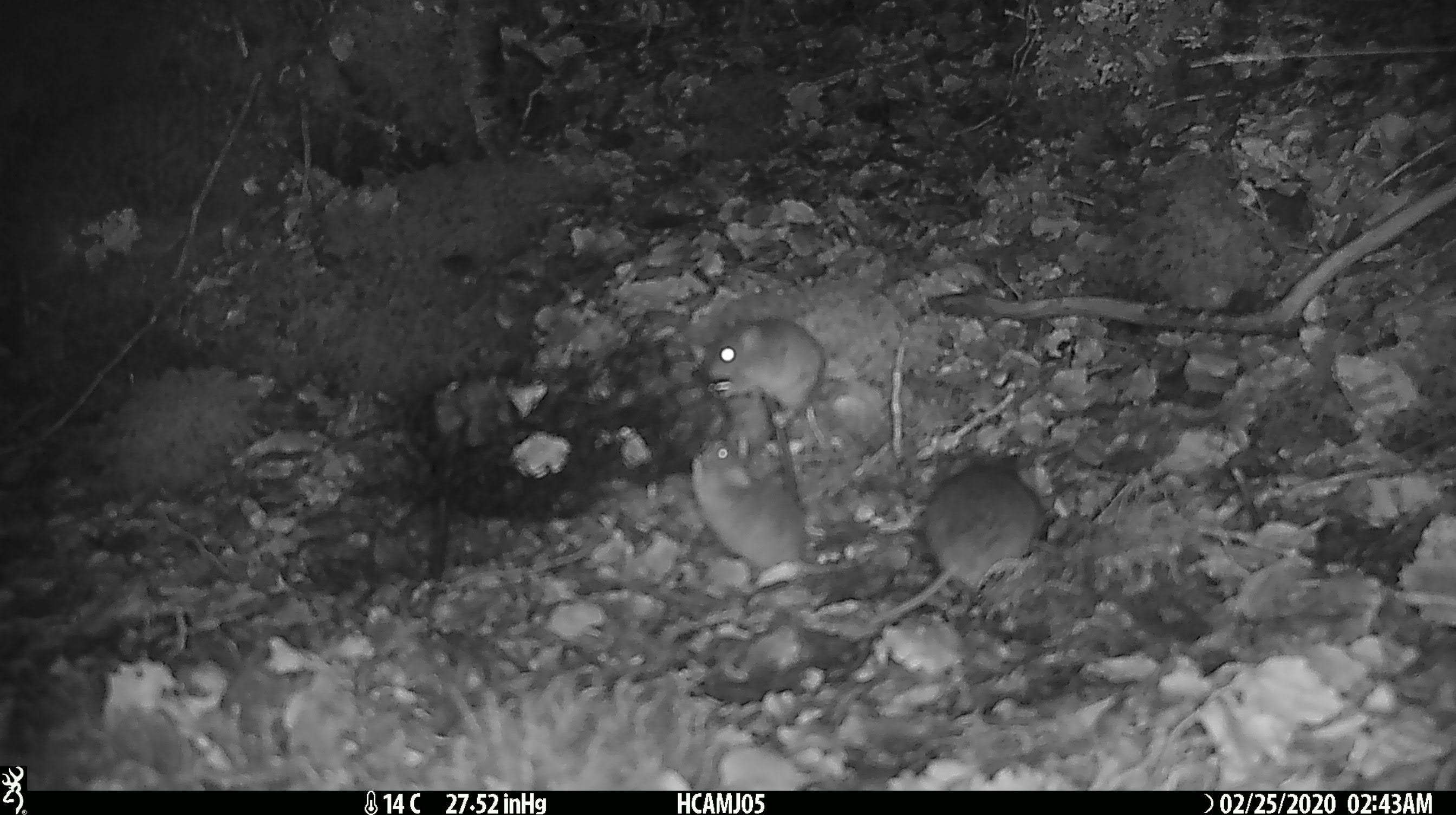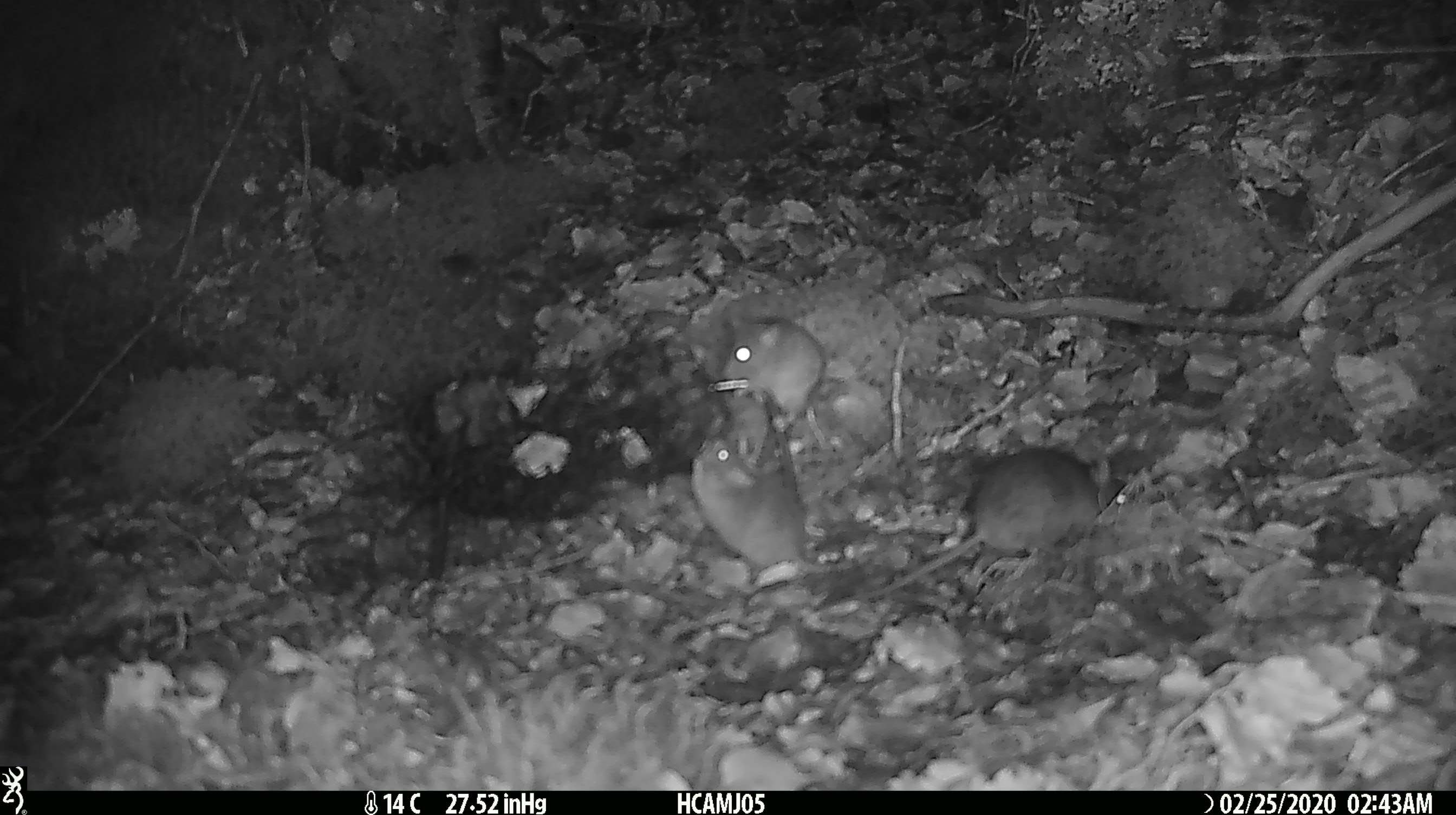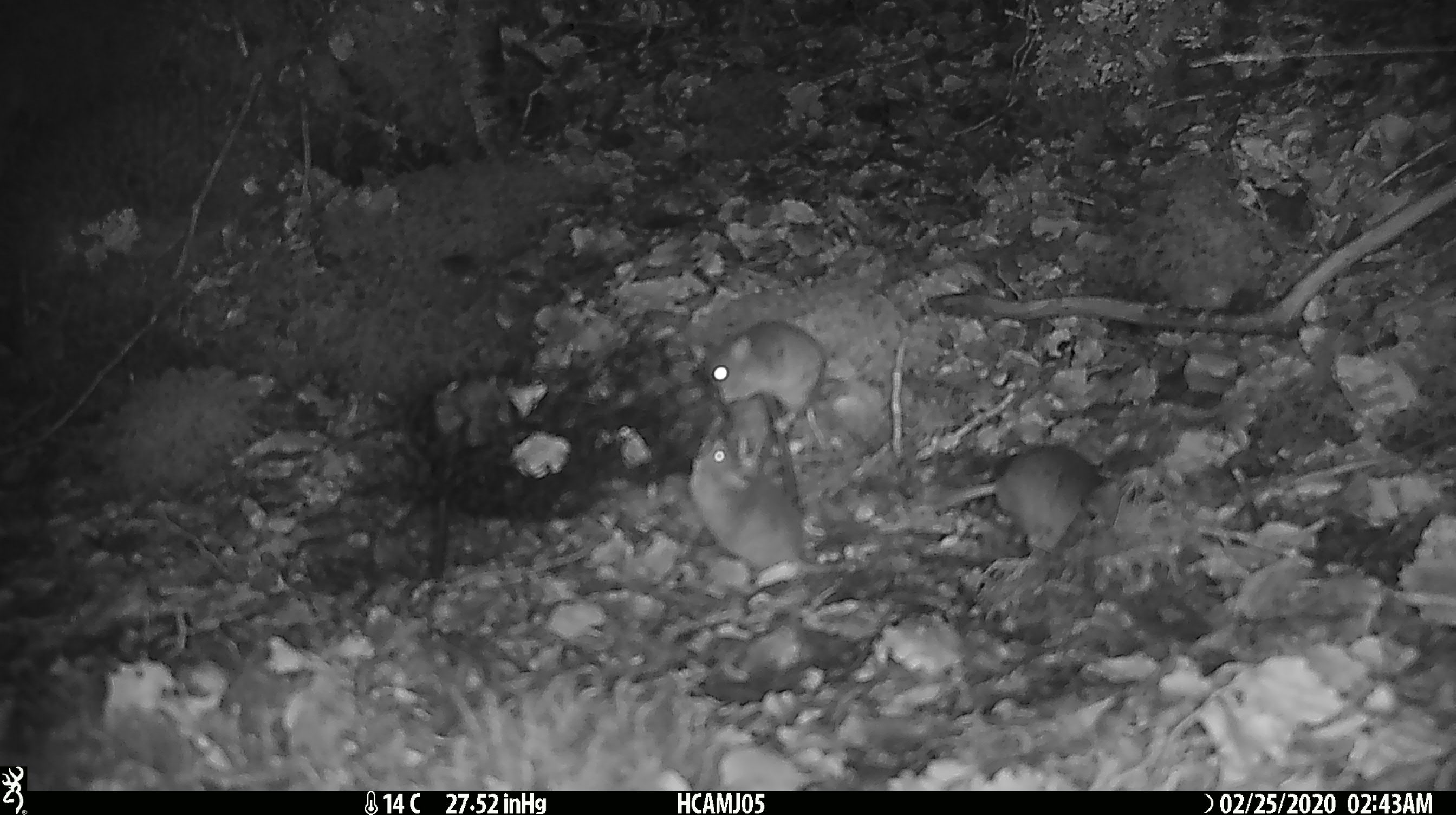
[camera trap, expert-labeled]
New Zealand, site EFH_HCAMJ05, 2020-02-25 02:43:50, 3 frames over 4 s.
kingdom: Animalia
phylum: Chordata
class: Mammalia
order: Rodentia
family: Muridae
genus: Mus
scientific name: Mus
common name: mouse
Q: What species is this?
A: Mouse (Mus).